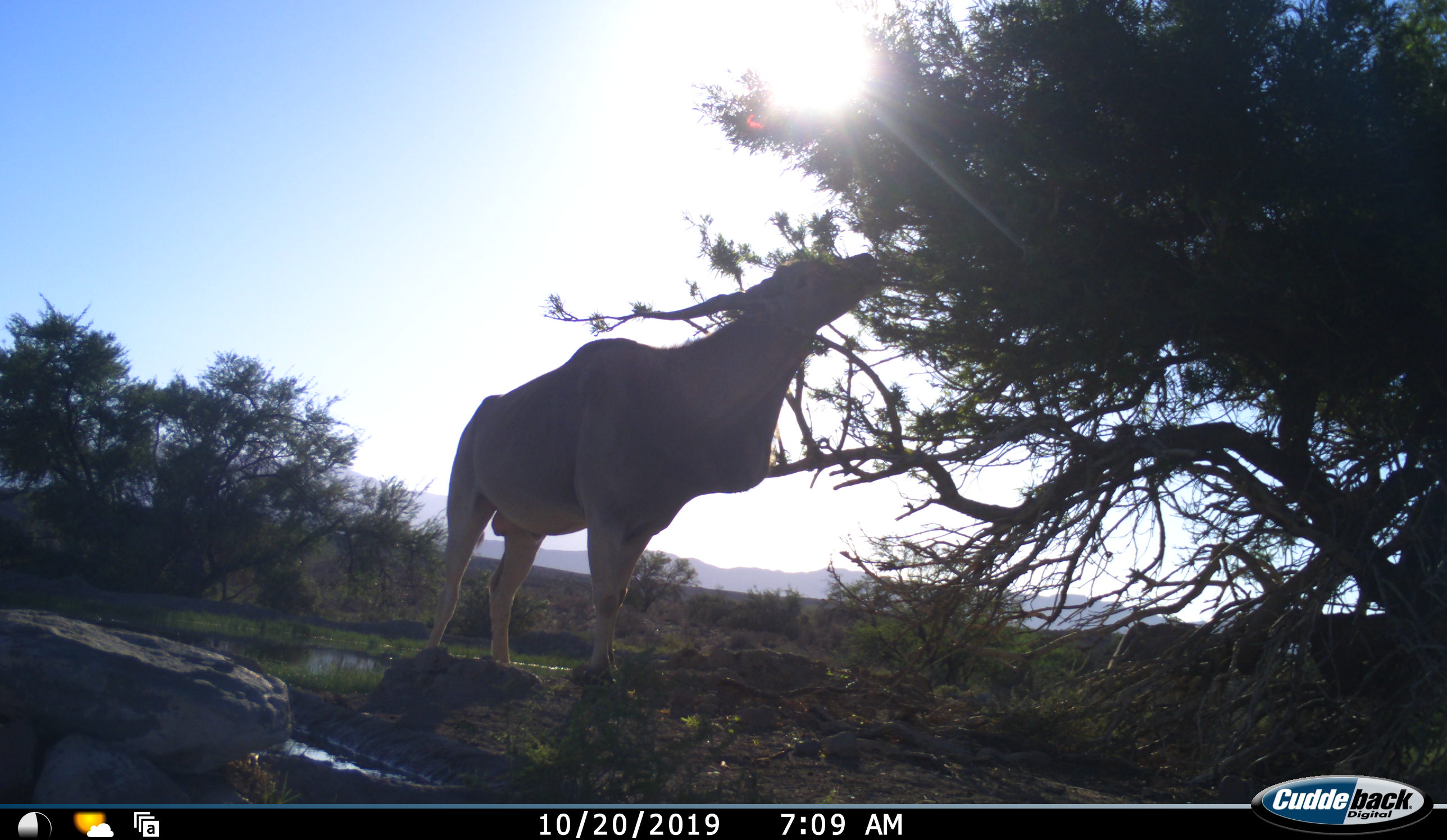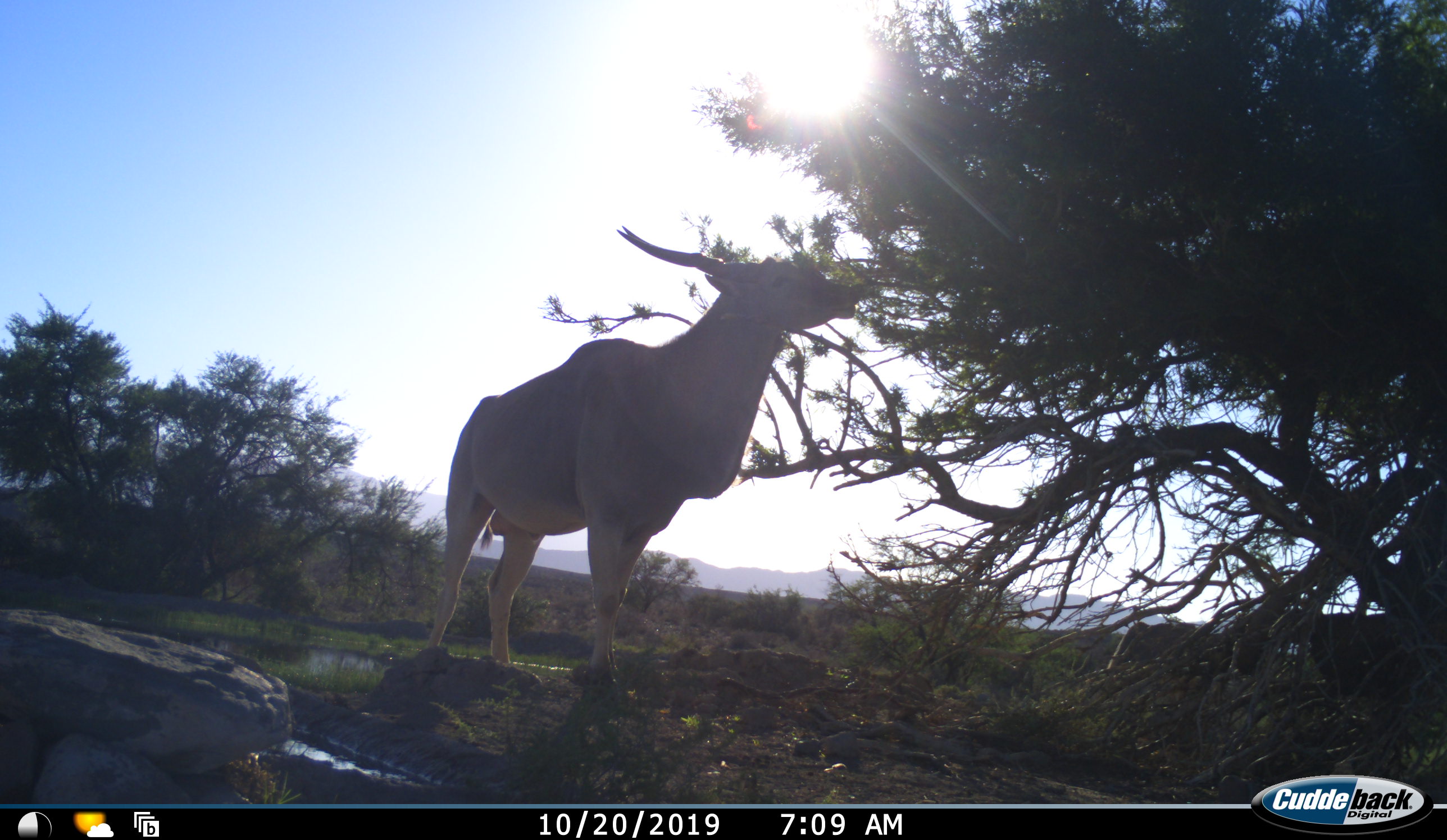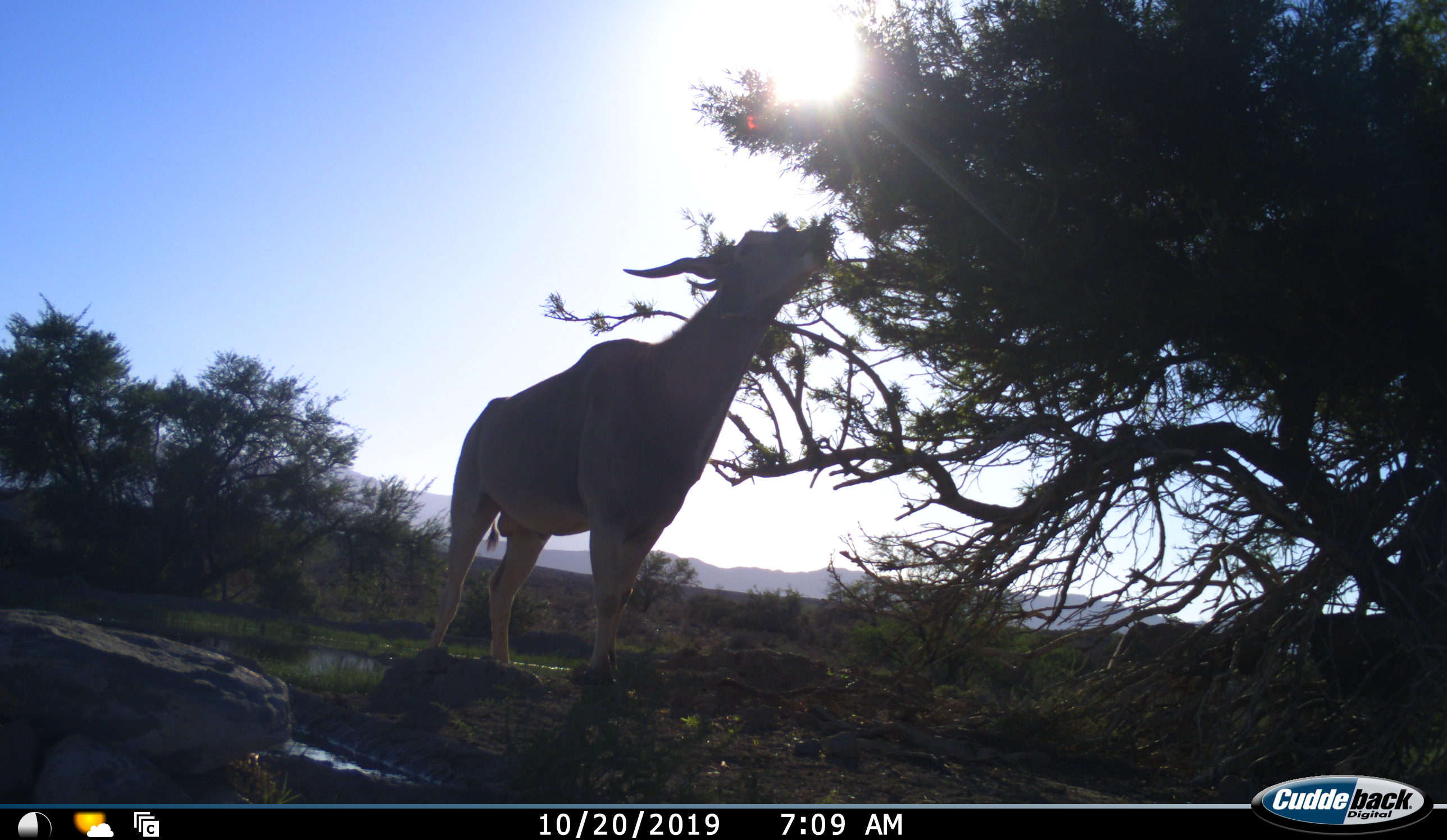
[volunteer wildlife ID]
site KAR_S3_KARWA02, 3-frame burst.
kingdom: Animalia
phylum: Chordata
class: Mammalia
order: Artiodactyla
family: Bovidae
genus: Tragelaphus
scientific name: Tragelaphus oryx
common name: eland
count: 1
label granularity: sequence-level